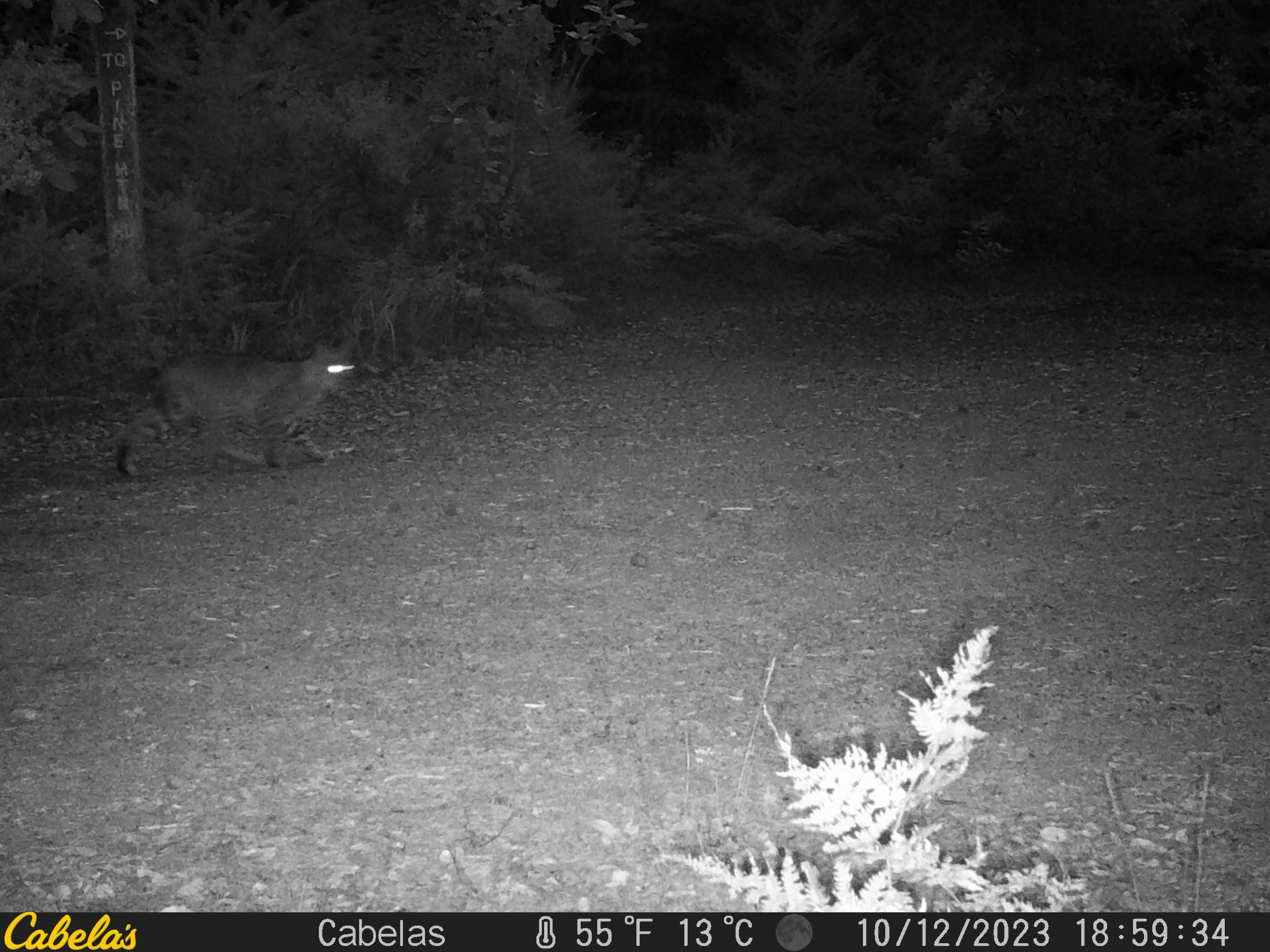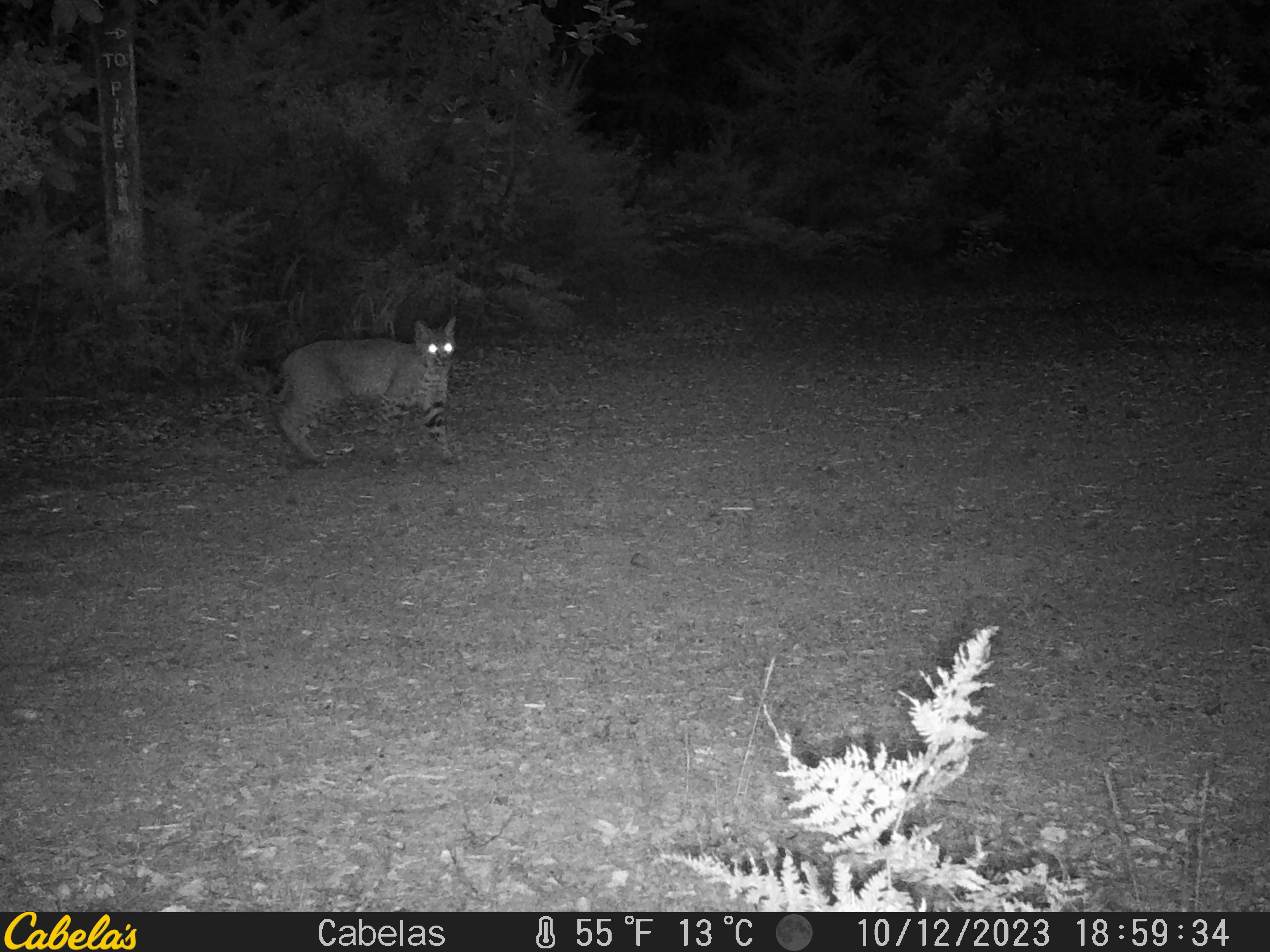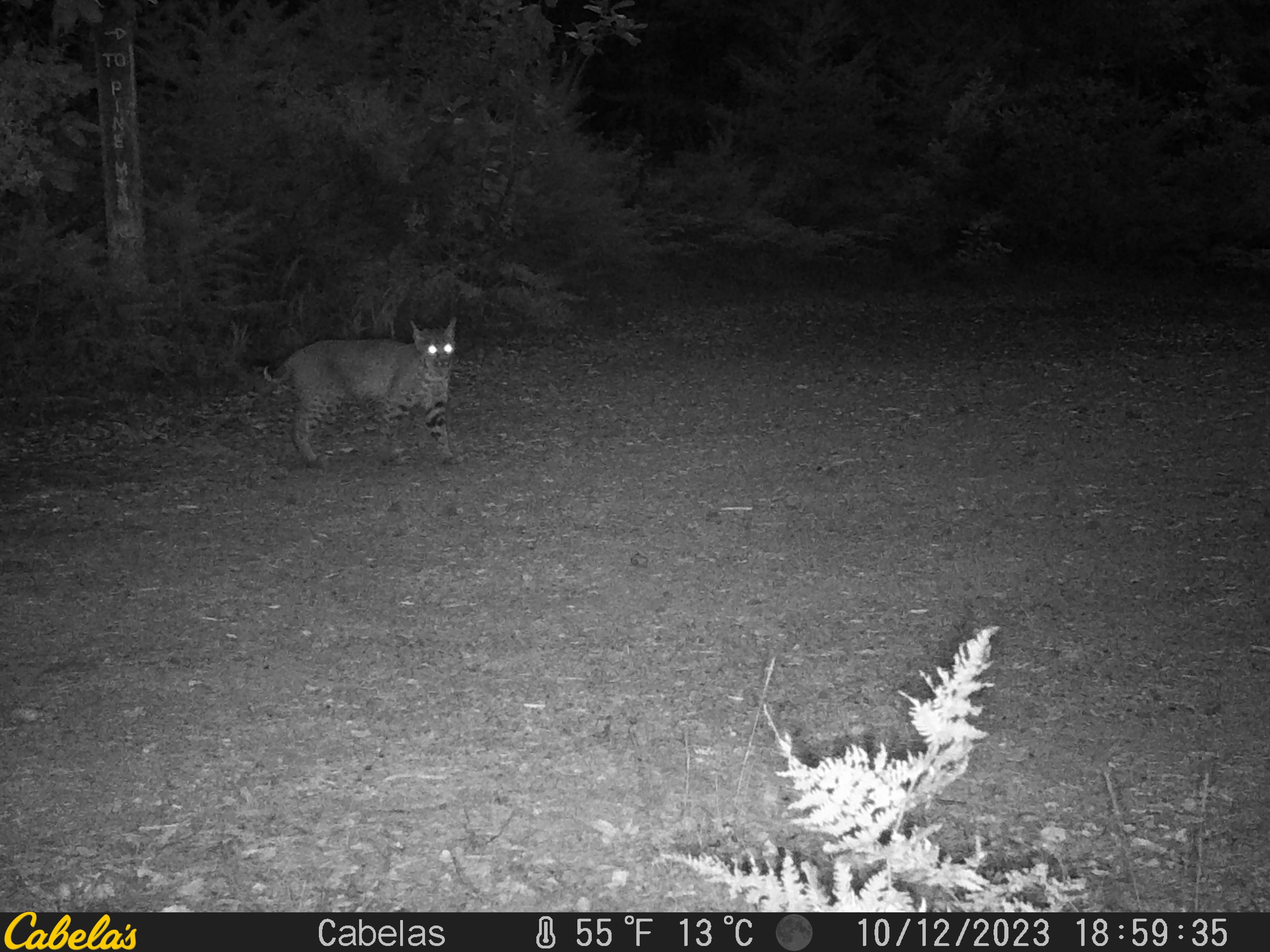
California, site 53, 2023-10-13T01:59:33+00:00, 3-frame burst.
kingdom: Animalia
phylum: Chordata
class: Mammalia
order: Carnivora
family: Felidae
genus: Lynx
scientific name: Lynx rufus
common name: bobcat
Bobcat (Lynx rufus).